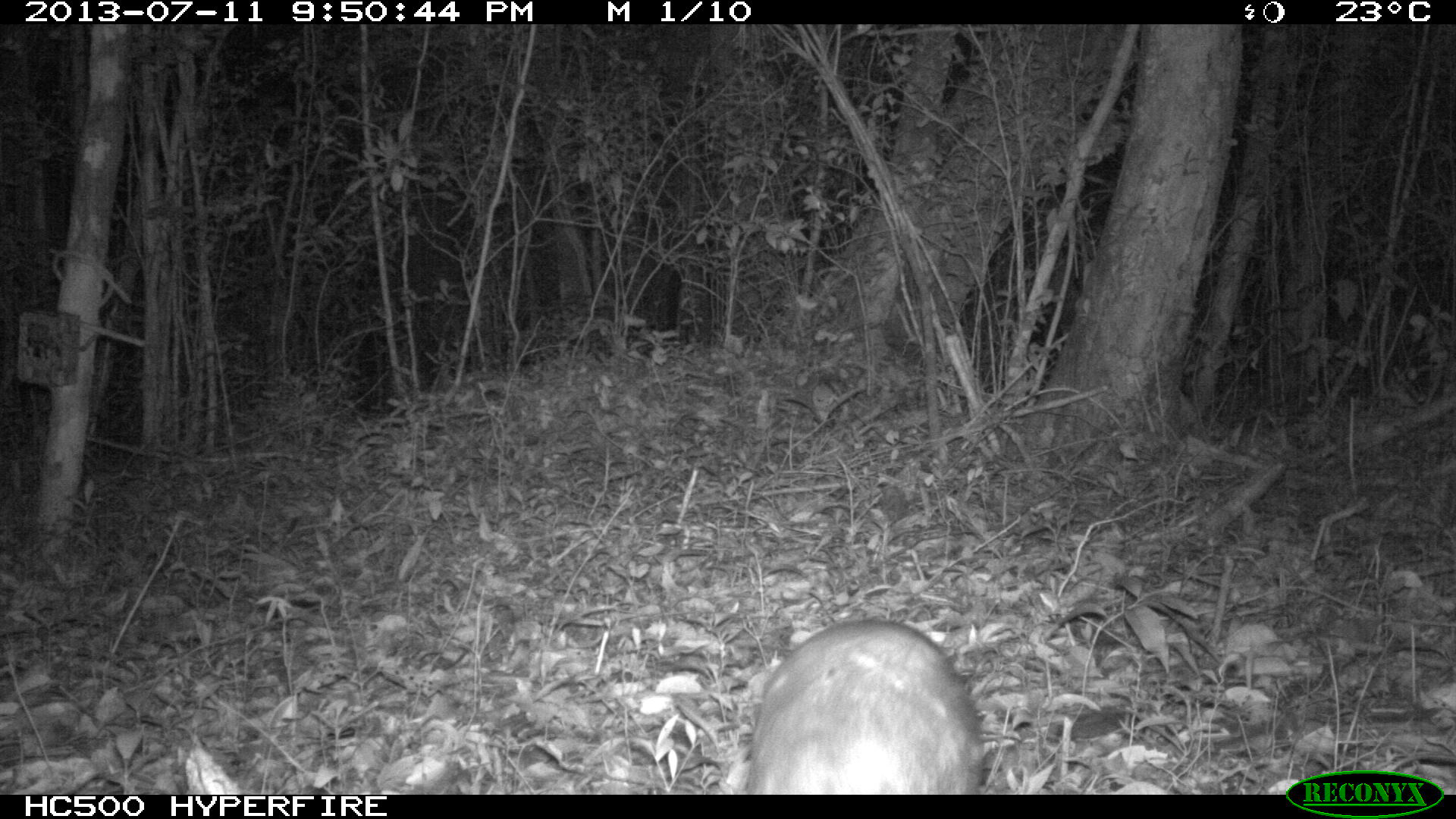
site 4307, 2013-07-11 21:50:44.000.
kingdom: Animalia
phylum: Chordata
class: Mammalia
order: Rodentia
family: Cuniculidae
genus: Cuniculus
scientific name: Cuniculus paca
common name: lowland paca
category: agouti paca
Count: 1.